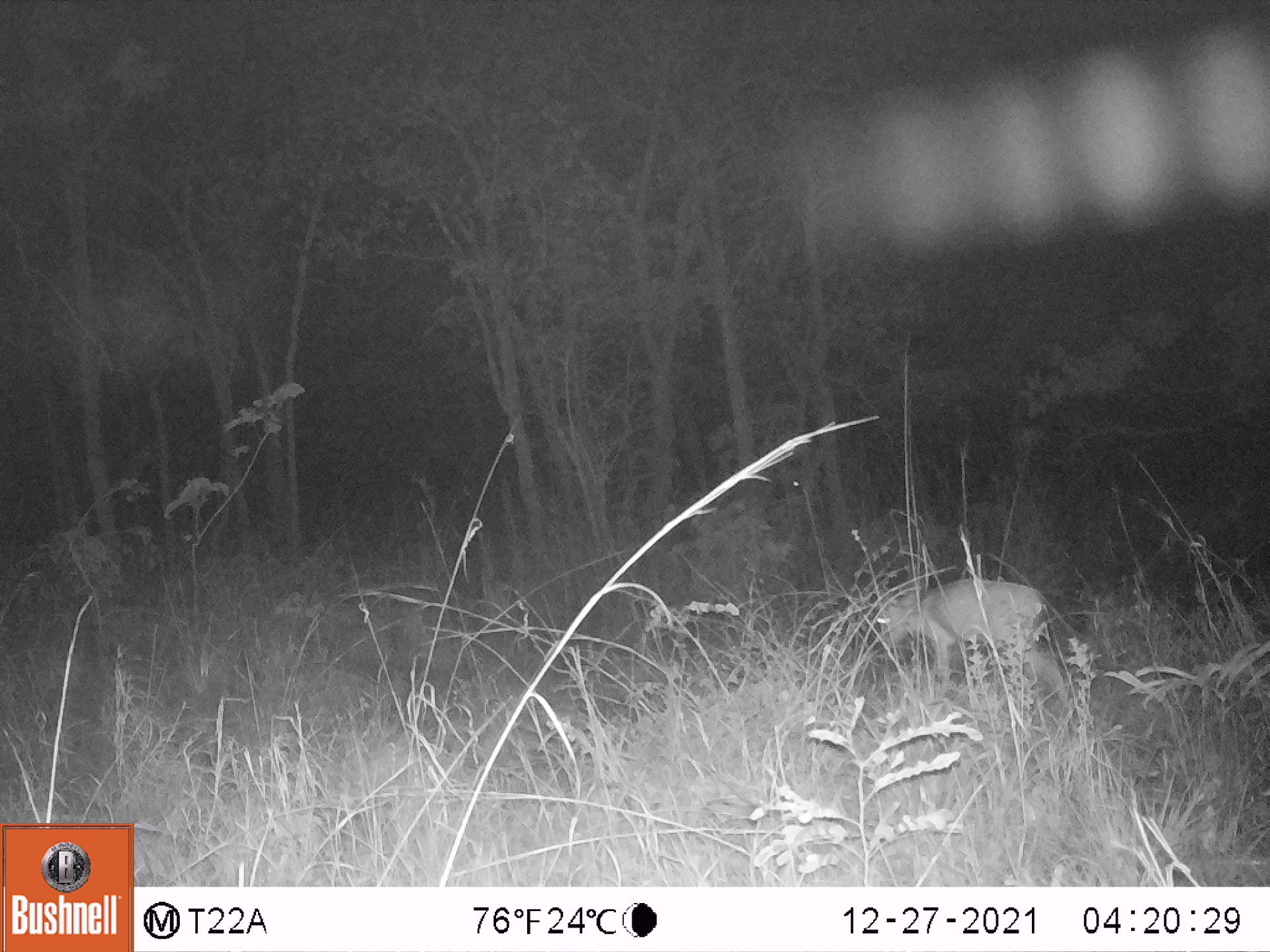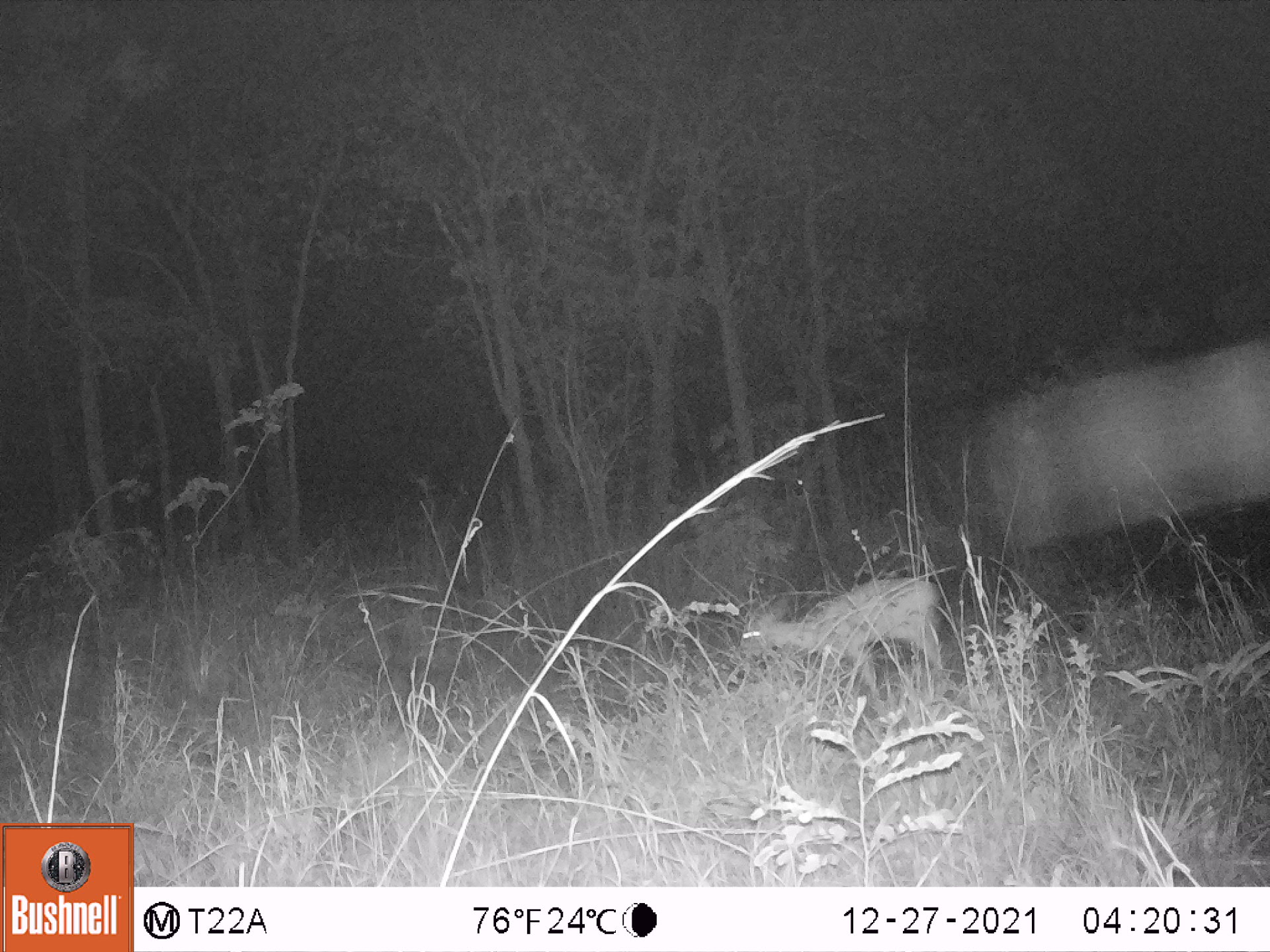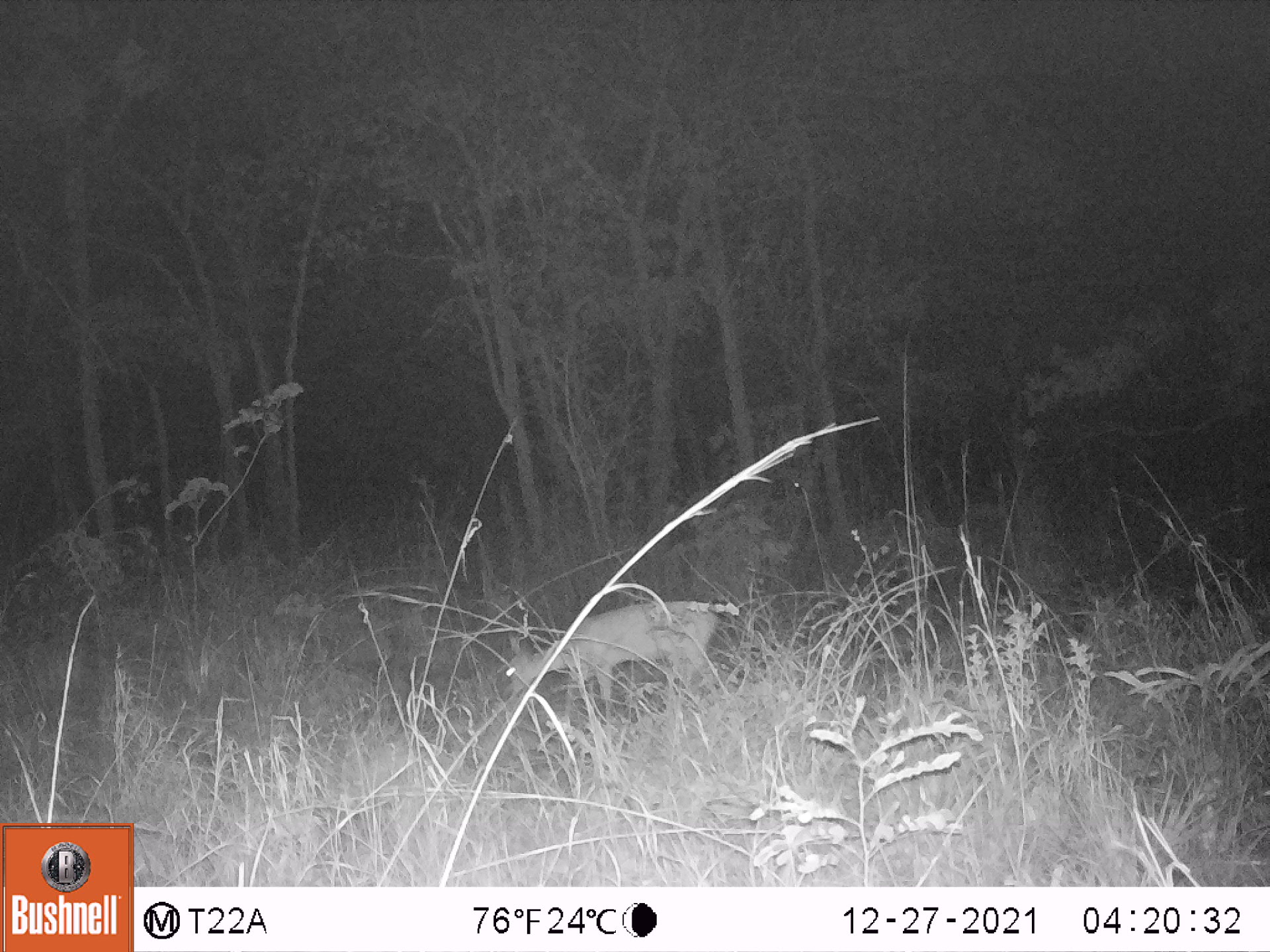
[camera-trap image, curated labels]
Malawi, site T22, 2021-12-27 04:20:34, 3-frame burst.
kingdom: Animalia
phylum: Chordata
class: Mammalia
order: Artiodactyla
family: Bovidae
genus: Sylvicapra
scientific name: Sylvicapra grimmia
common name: common duiker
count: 1